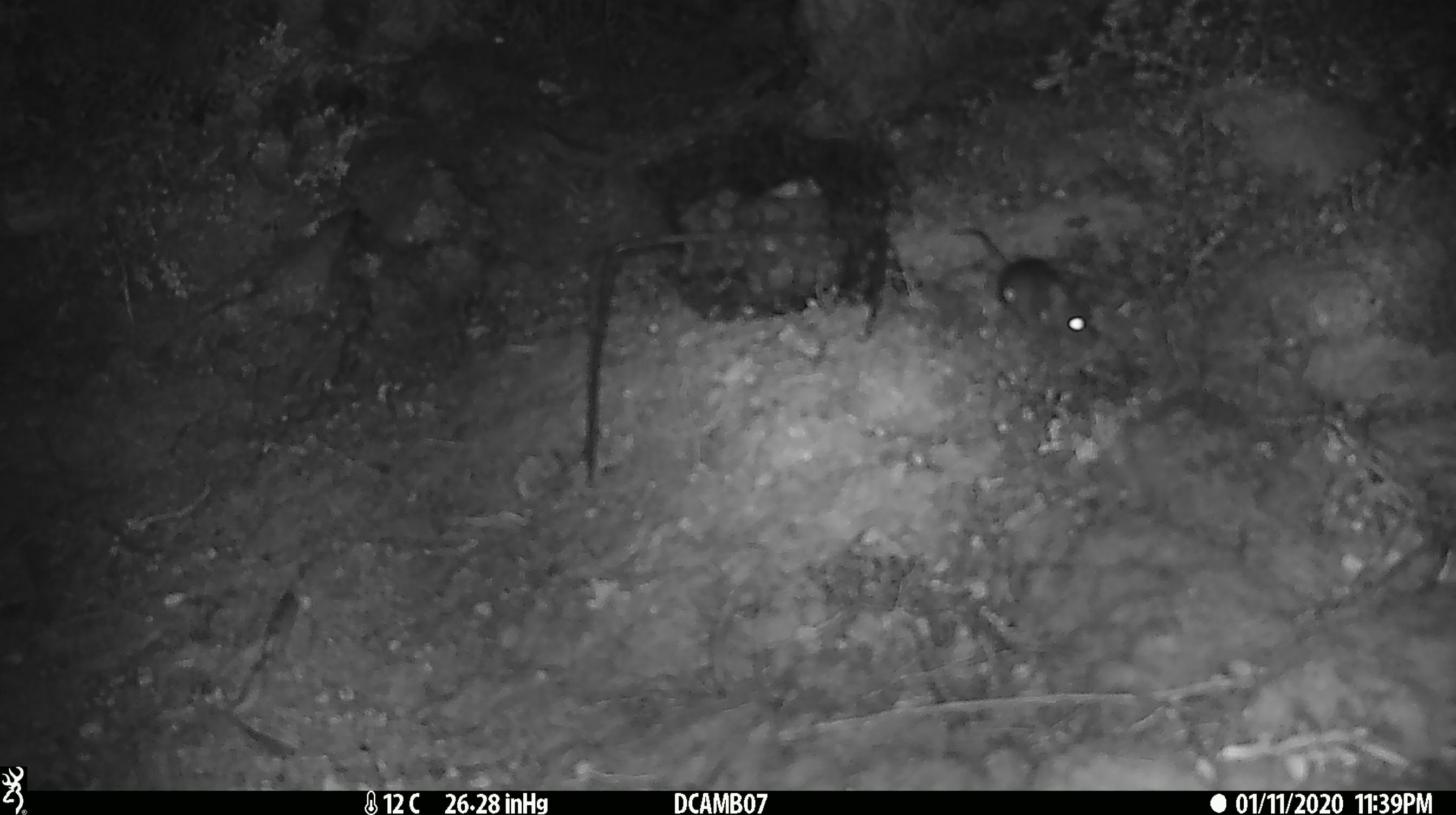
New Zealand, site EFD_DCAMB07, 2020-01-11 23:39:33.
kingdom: Animalia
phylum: Chordata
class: Mammalia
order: Rodentia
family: Muridae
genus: Mus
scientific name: Mus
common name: mouse